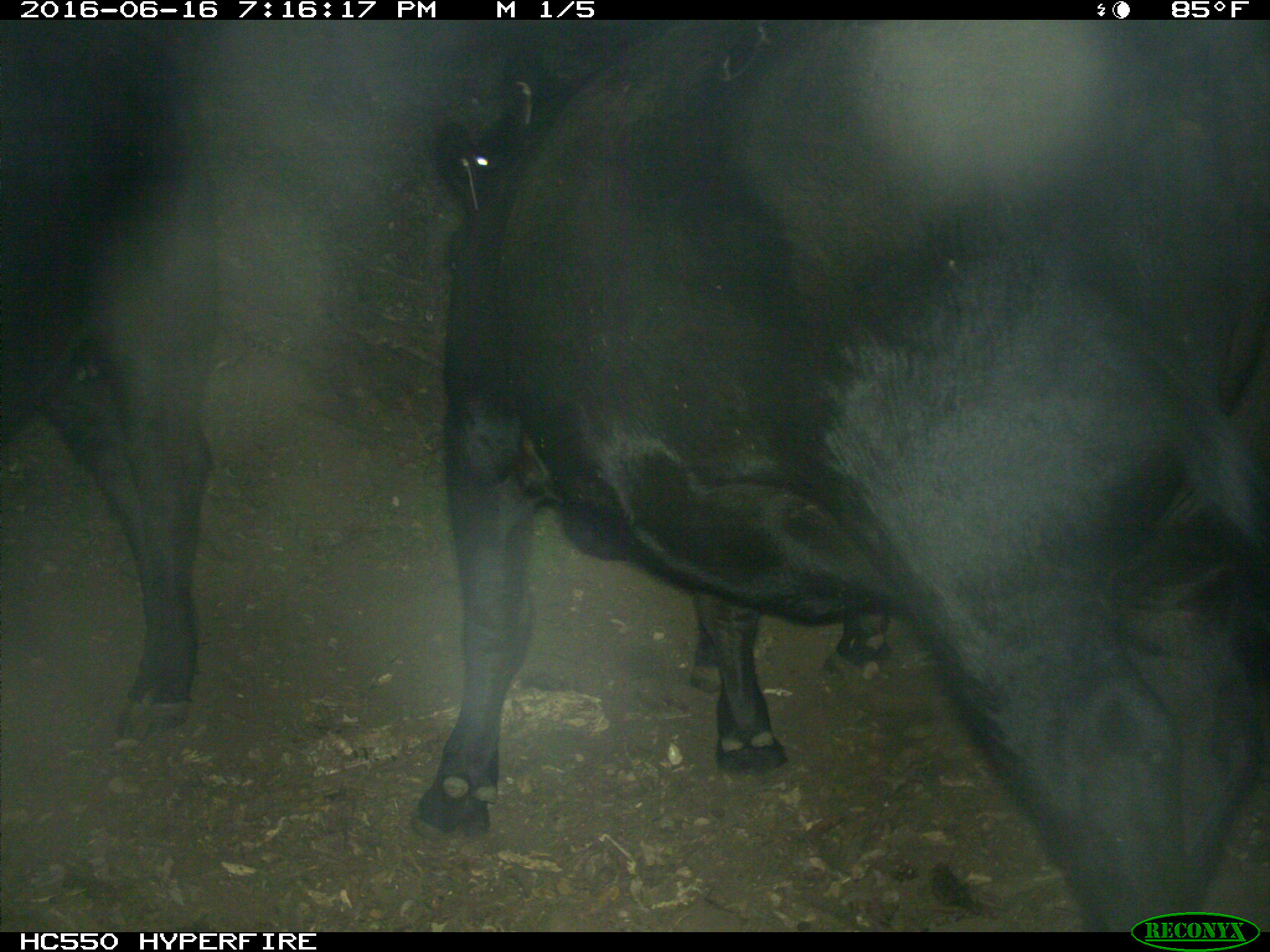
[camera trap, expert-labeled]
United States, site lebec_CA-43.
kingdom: Animalia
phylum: Chordata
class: Mammalia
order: Artiodactyla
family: Bovidae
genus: Bos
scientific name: Bos taurus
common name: domestic cow